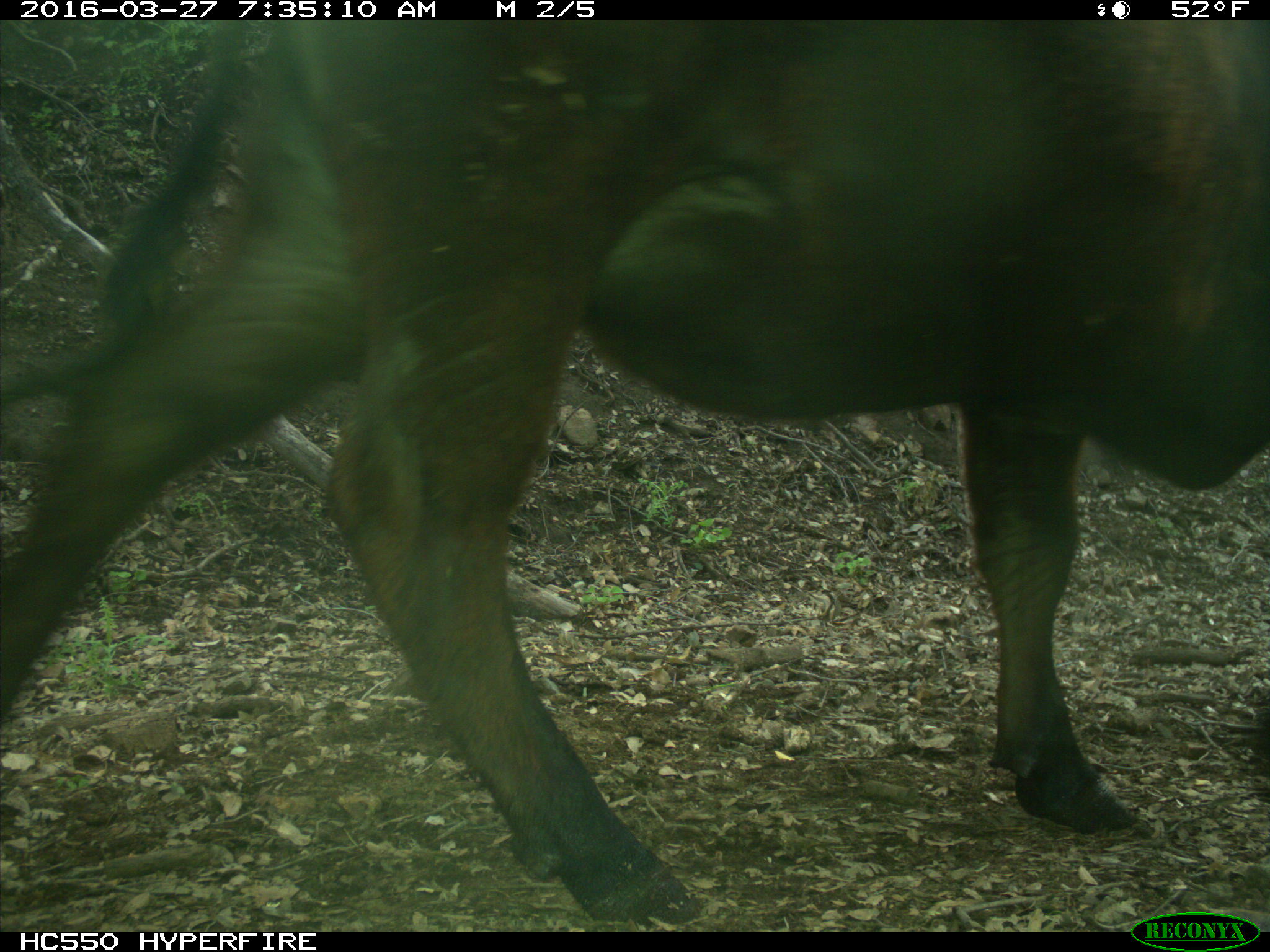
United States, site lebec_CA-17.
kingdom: Animalia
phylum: Chordata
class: Mammalia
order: Artiodactyla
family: Bovidae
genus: Bos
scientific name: Bos taurus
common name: domestic cow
Bos taurus (domestic cow).